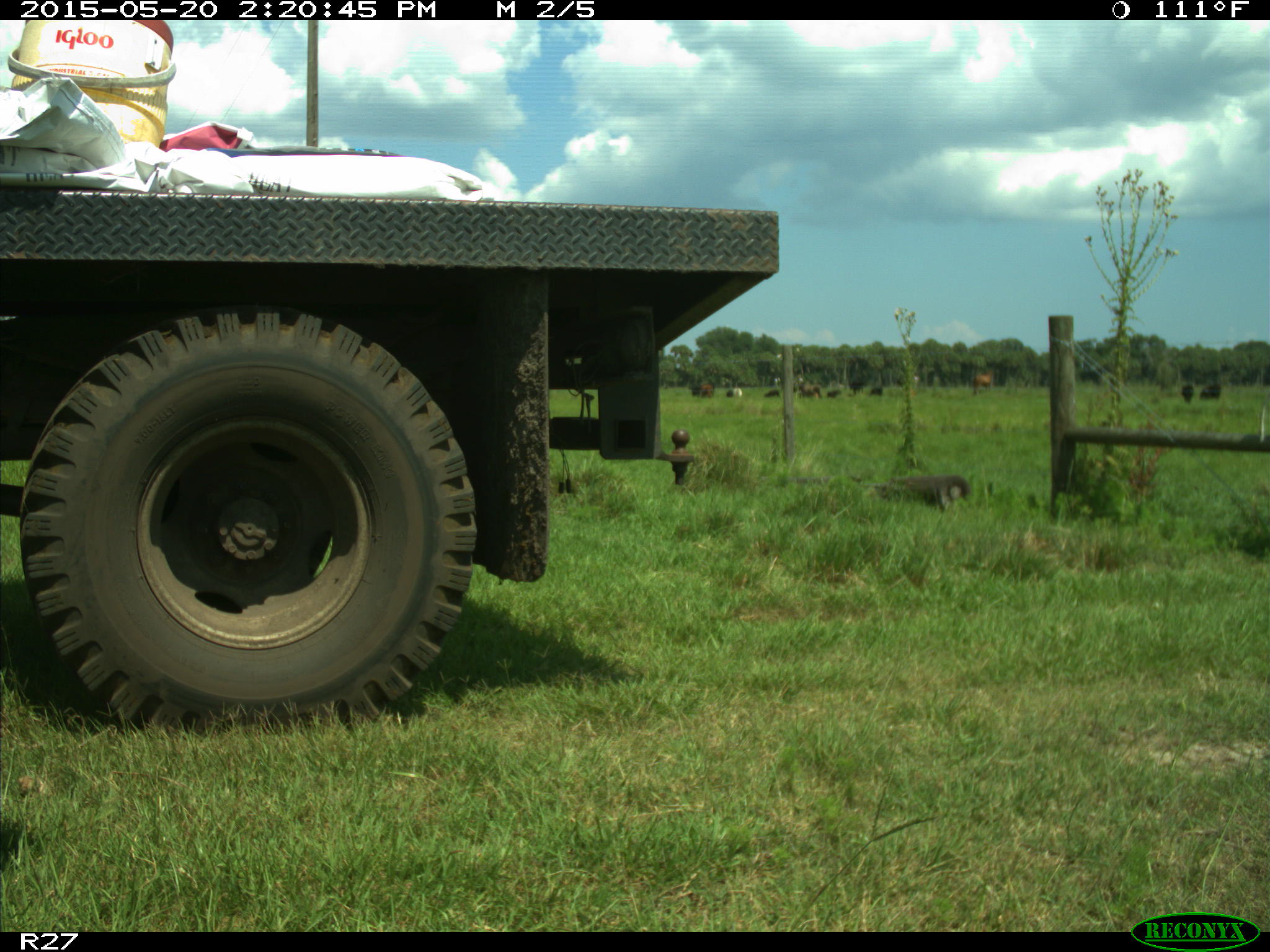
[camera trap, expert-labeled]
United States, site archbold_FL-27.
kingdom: Animalia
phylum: Chordata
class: Mammalia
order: Artiodactyla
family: Bovidae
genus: Bos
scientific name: Bos taurus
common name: domestic cow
Bos taurus (domestic cow).